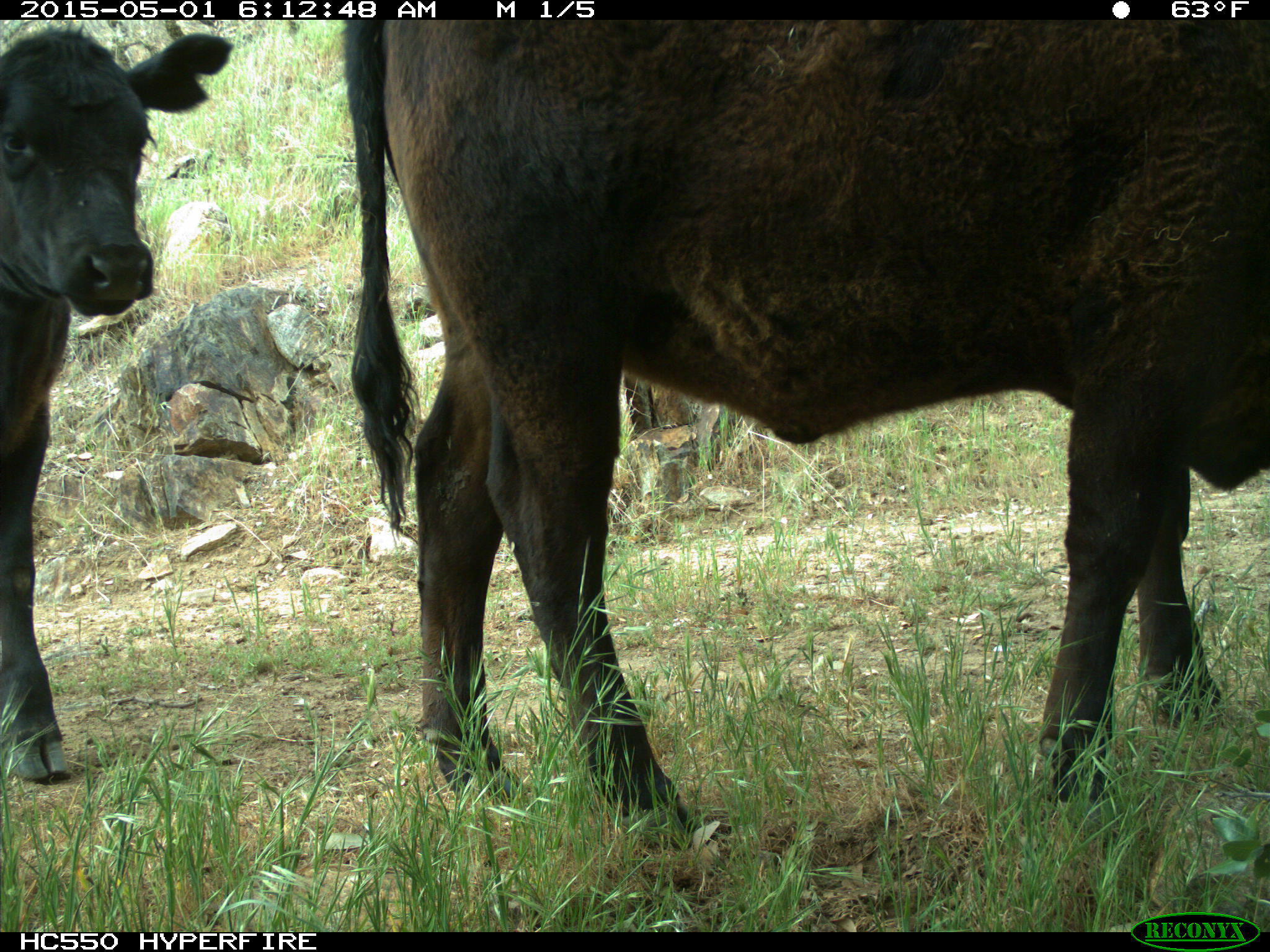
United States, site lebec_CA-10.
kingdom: Animalia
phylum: Chordata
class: Mammalia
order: Artiodactyla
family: Bovidae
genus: Bos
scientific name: Bos taurus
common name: domestic cow